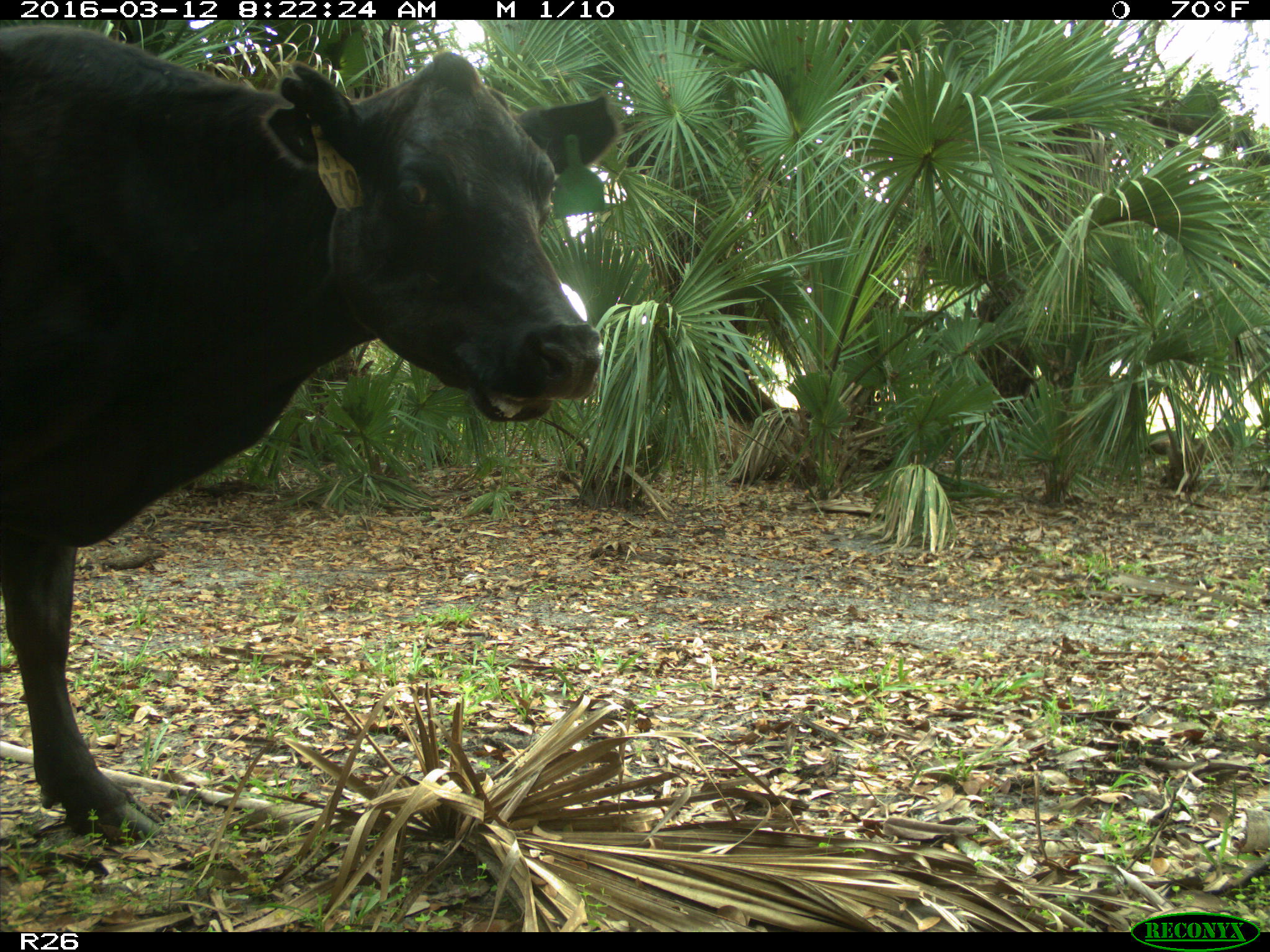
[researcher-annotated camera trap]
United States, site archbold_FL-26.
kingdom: Animalia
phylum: Chordata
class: Mammalia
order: Artiodactyla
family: Bovidae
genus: Bos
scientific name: Bos taurus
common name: domestic cow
Bos taurus (domestic cow).